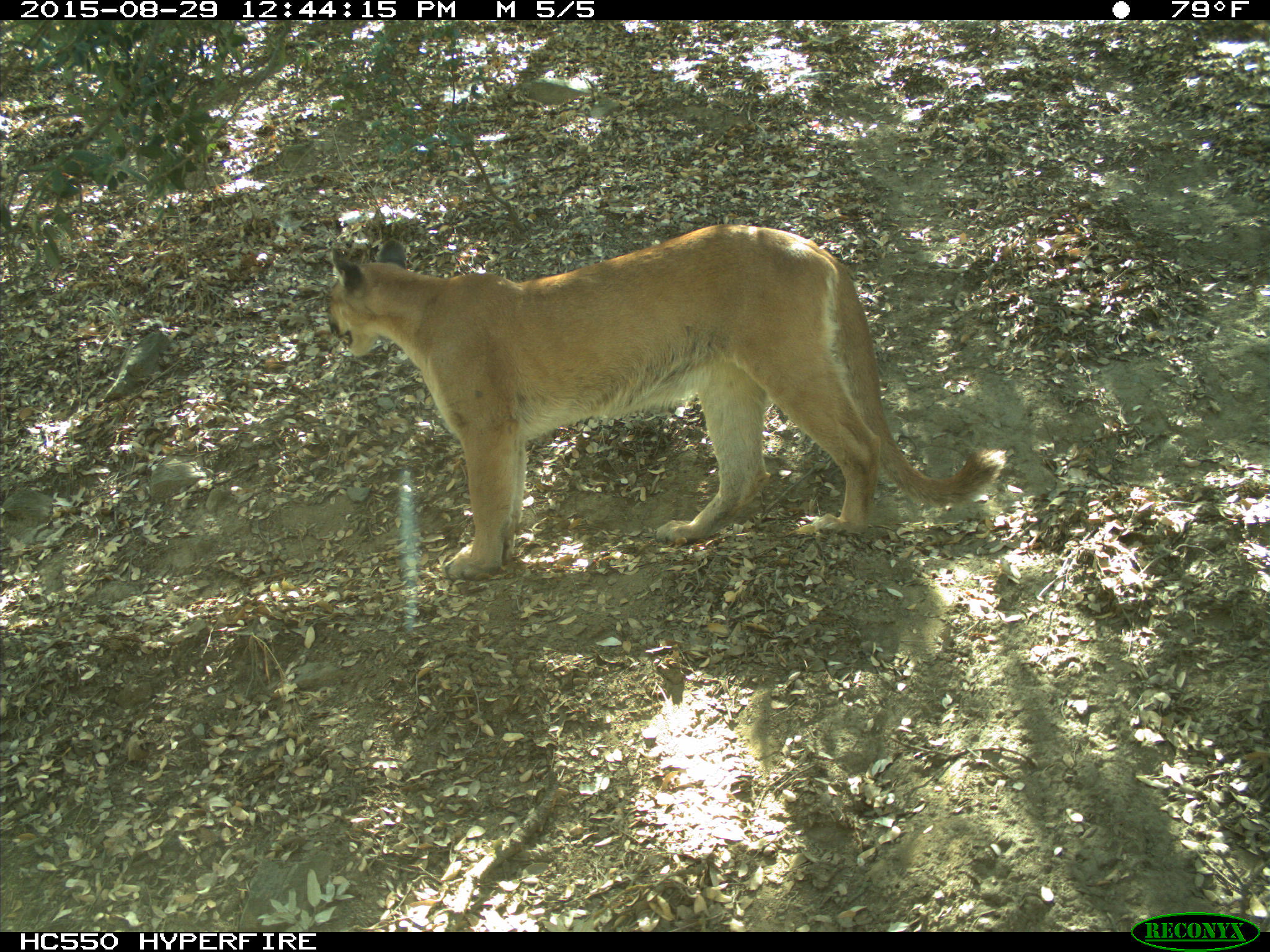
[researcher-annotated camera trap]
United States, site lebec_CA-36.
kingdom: Animalia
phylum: Chordata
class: Mammalia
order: Carnivora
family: Felidae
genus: Puma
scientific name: Puma concolor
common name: mountain lion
Puma concolor (mountain lion).